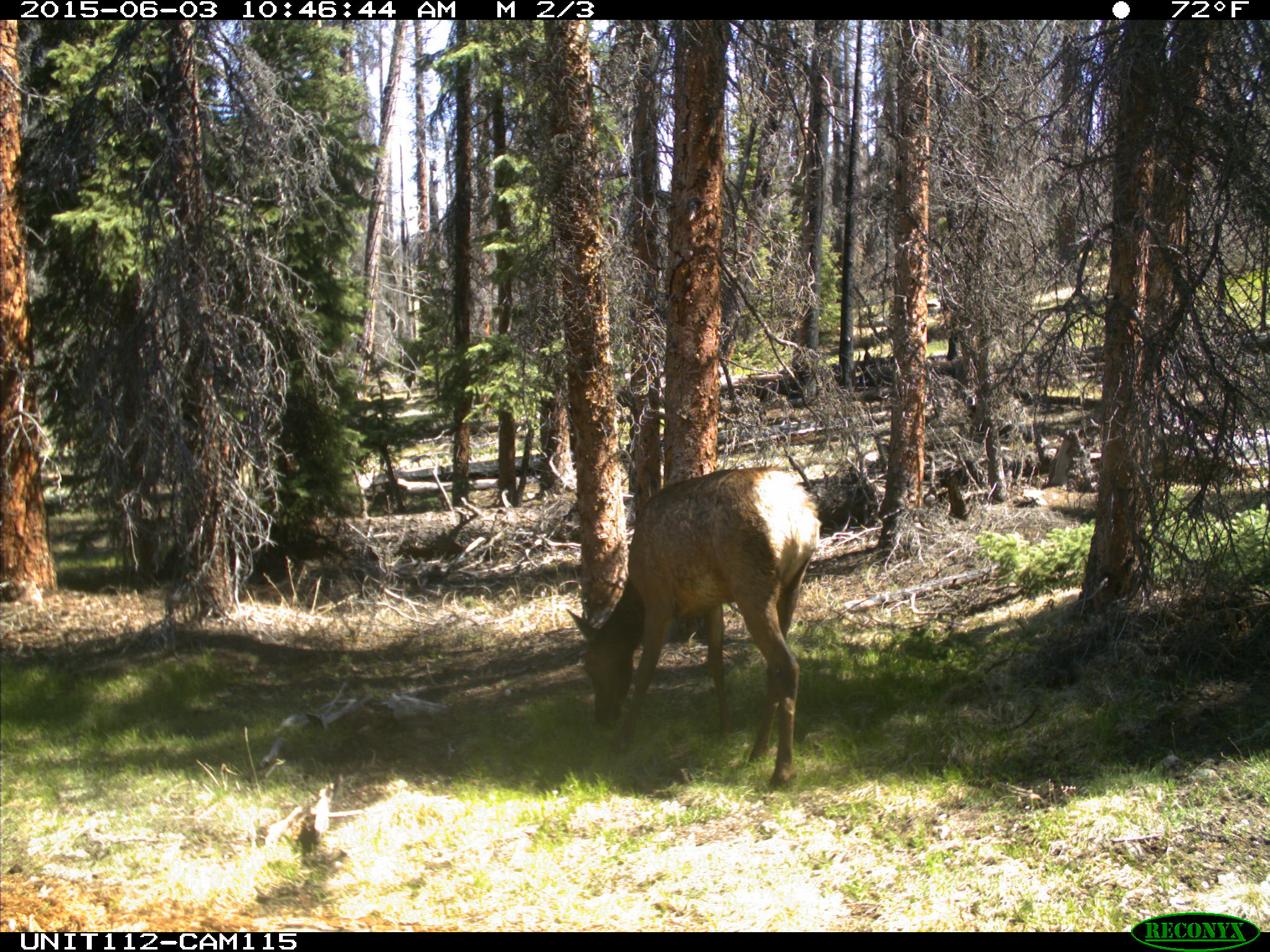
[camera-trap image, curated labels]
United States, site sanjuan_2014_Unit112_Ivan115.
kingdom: Animalia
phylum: Chordata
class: Mammalia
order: Artiodactyla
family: Cervidae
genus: Cervus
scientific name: Cervus elaphus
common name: red deer